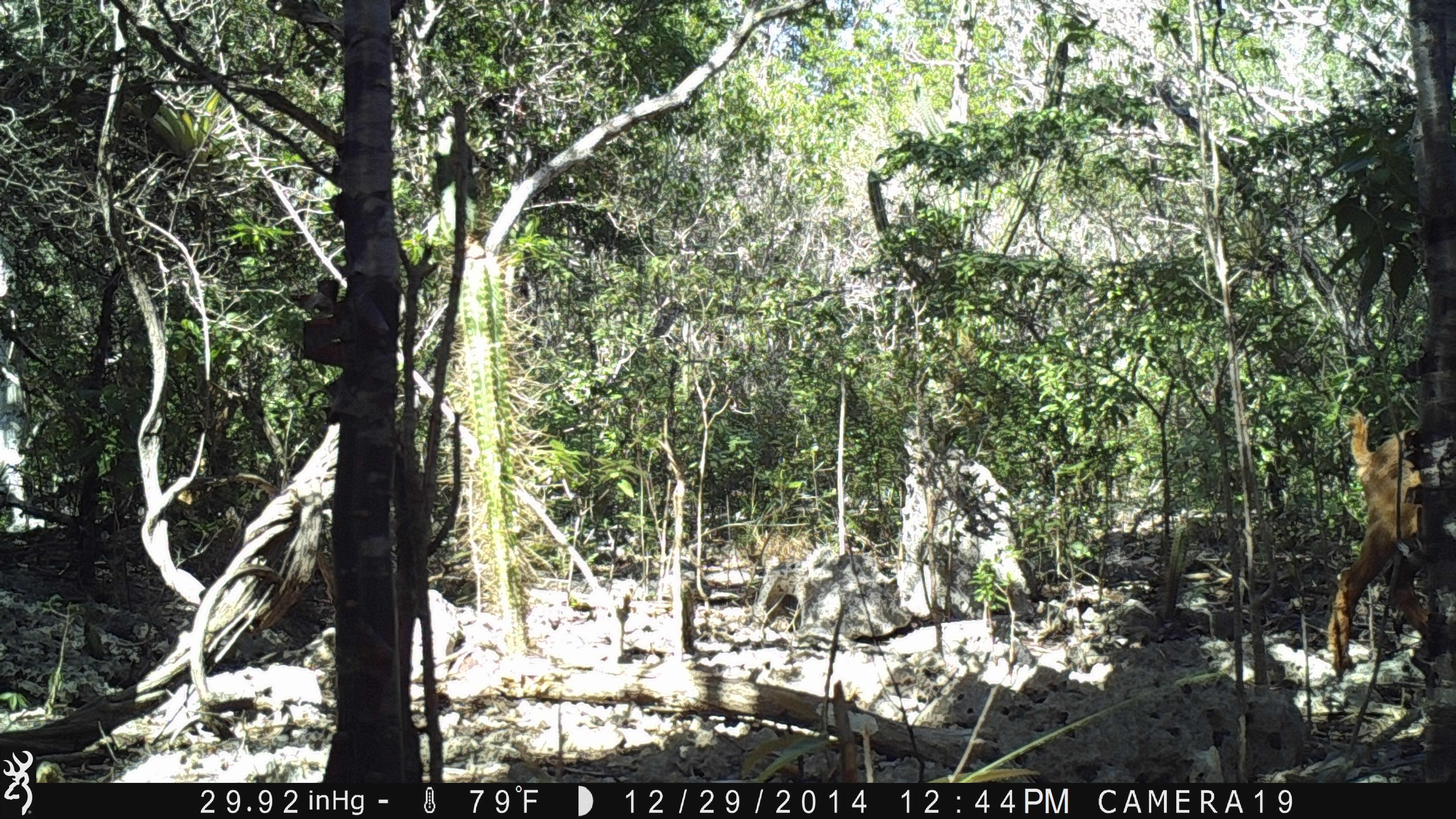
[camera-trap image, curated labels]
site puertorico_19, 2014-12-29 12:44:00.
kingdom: Animalia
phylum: Chordata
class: Mammalia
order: Artiodactyla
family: Bovidae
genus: Capra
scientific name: Capra hircus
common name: goat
Goat (Capra hircus).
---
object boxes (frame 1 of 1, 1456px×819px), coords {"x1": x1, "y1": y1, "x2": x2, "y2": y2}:
goat: {"x1": 1325, "y1": 407, "x2": 1449, "y2": 690}